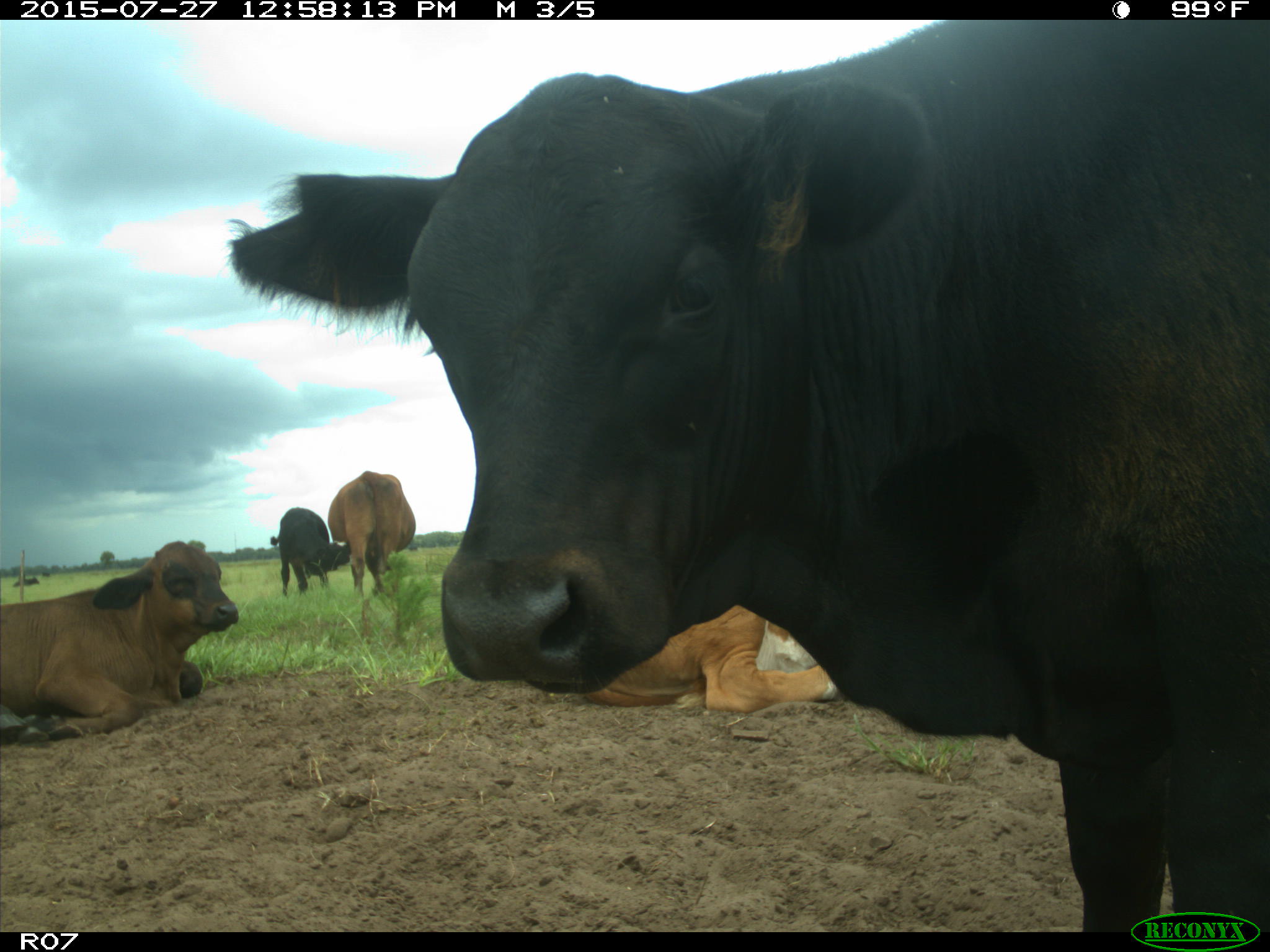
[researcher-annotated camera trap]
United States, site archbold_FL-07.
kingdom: Animalia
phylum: Chordata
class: Mammalia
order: Artiodactyla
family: Bovidae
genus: Bos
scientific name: Bos taurus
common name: domestic cow